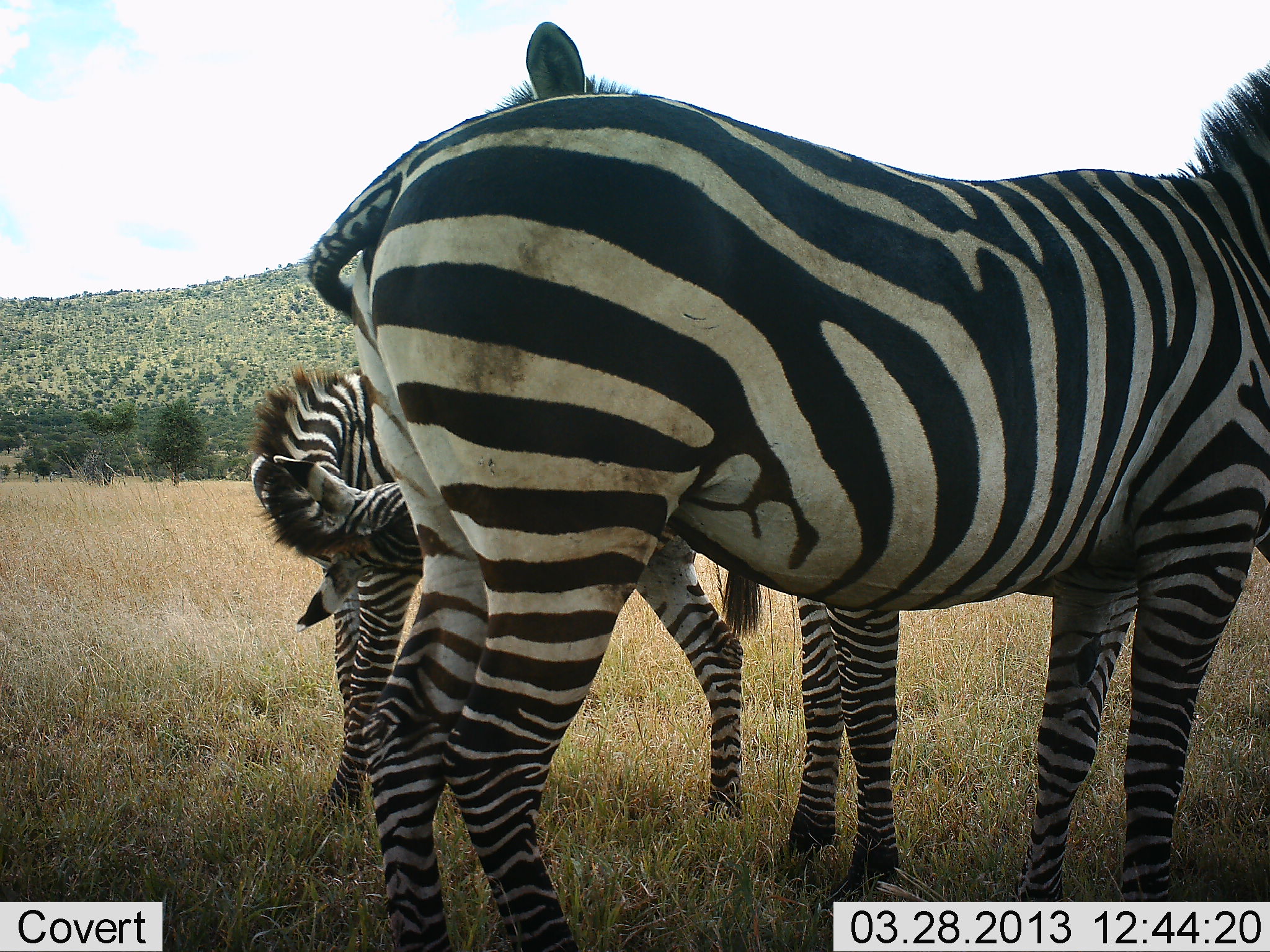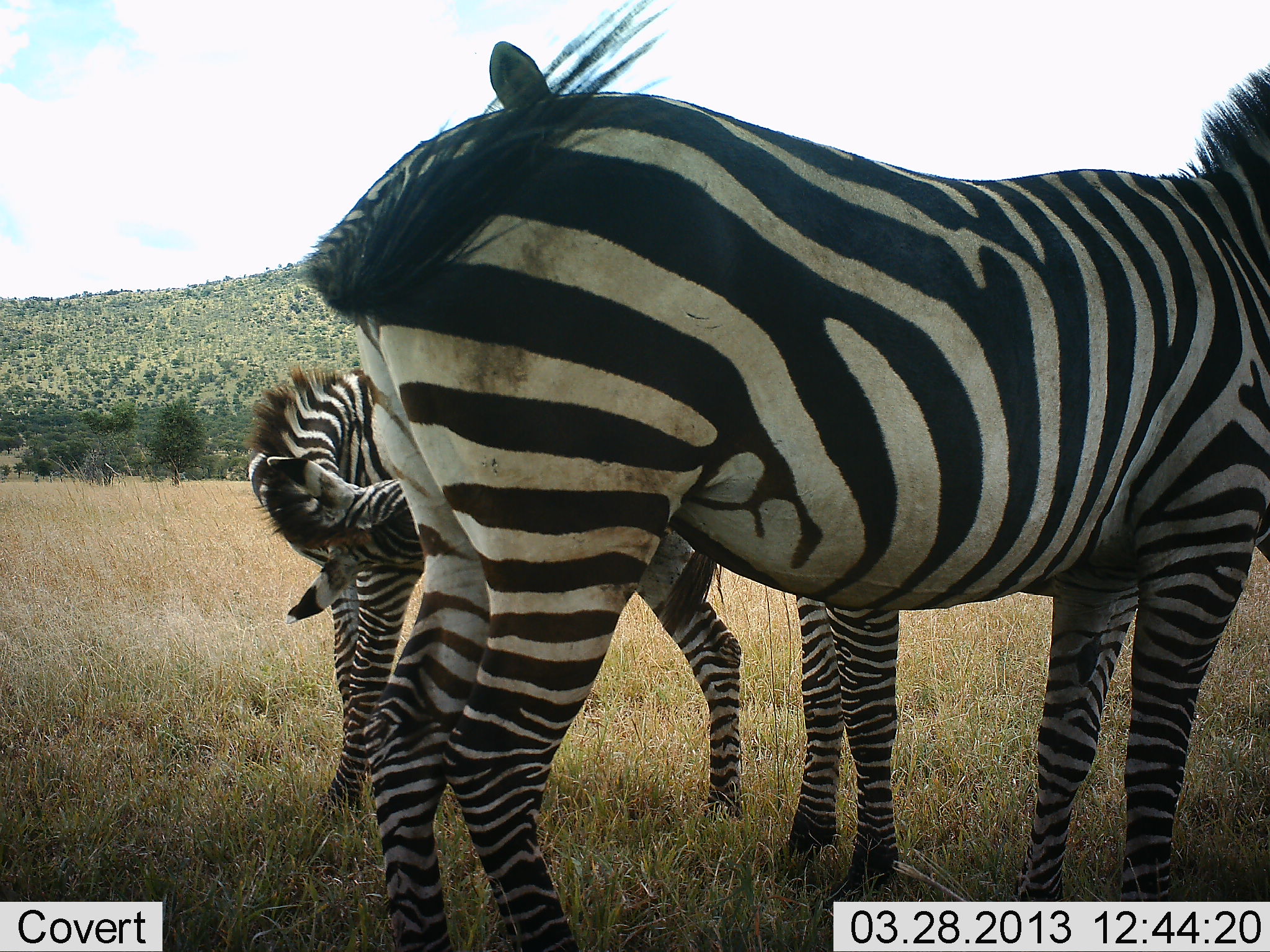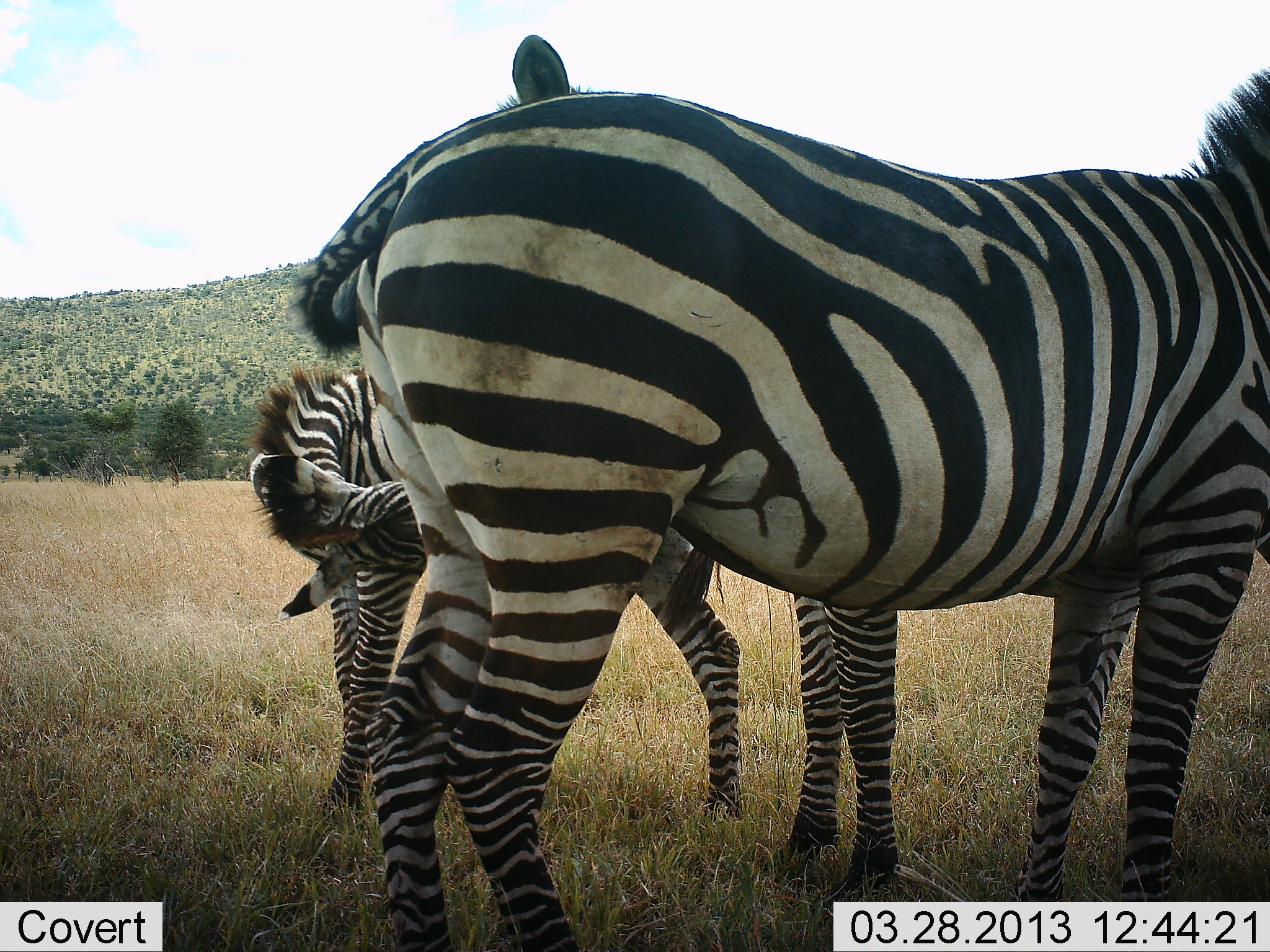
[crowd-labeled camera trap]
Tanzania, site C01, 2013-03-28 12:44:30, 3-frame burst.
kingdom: Animalia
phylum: Chordata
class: Mammalia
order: Perissodactyla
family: Equidae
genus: Equus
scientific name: Equus quagga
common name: plains zebra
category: zebra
Zebra (plains zebra) (Equus quagga), count 3. Behavior (volunteer vote fractions): standing 95%, resting 9%, moving 0%, interacting 18%. Young present (vote fraction): 32%. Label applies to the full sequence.